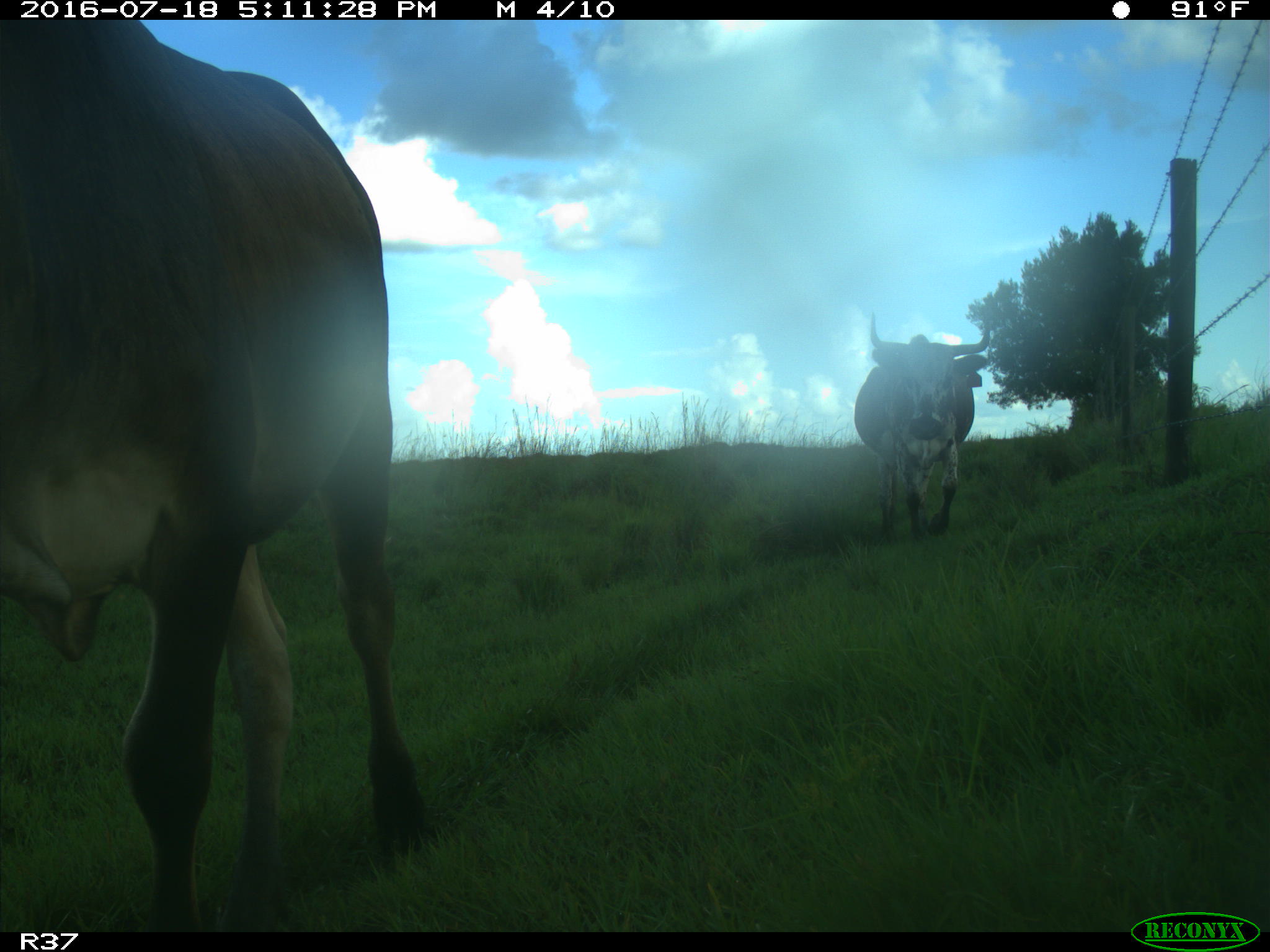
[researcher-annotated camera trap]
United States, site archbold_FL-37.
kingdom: Animalia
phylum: Chordata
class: Mammalia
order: Artiodactyla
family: Bovidae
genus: Bos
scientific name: Bos taurus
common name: domestic cow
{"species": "Bos taurus (domestic cow)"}